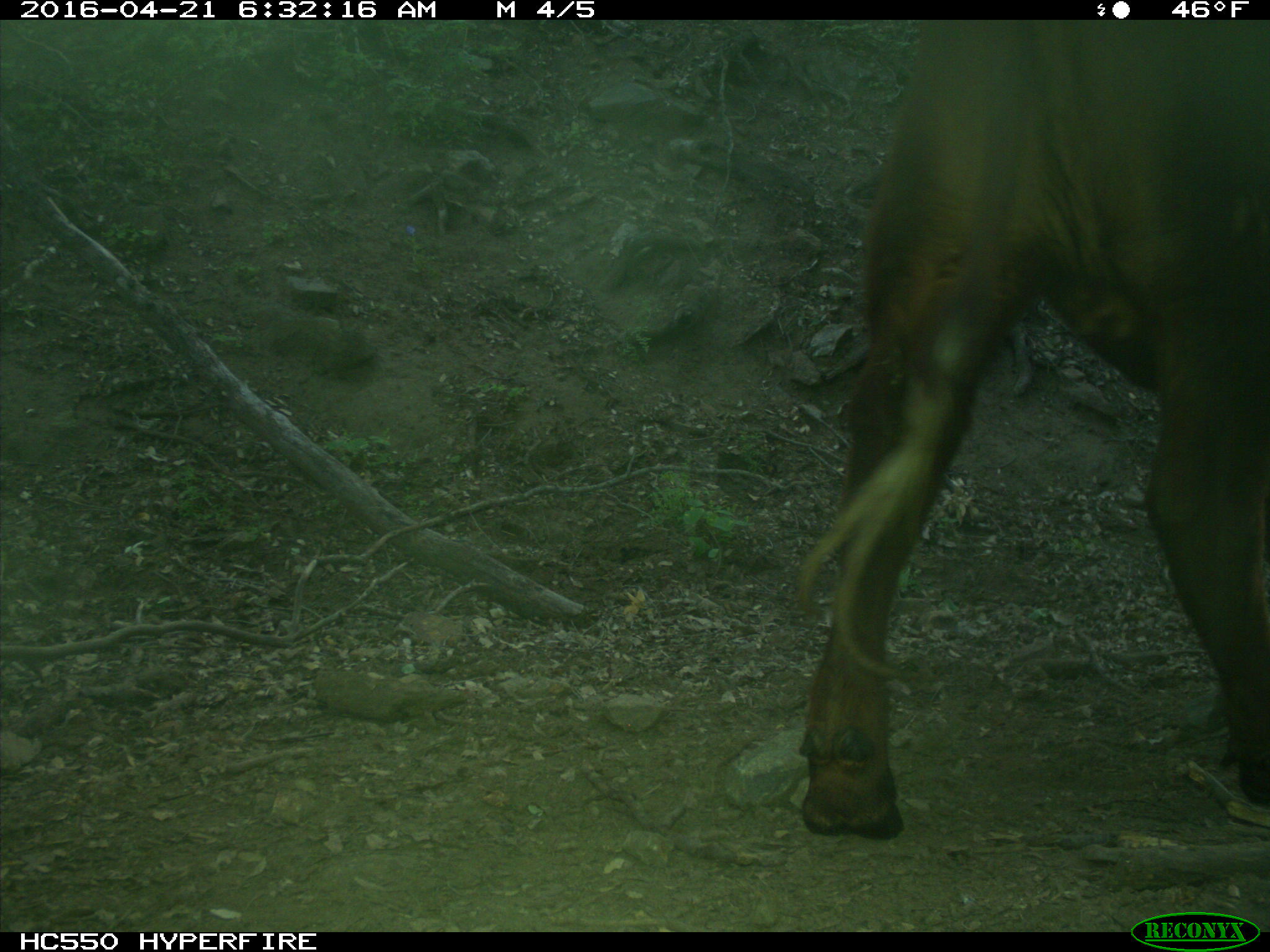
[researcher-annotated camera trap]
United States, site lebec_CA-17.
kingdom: Animalia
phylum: Chordata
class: Mammalia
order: Artiodactyla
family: Bovidae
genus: Bos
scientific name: Bos taurus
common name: domestic cow